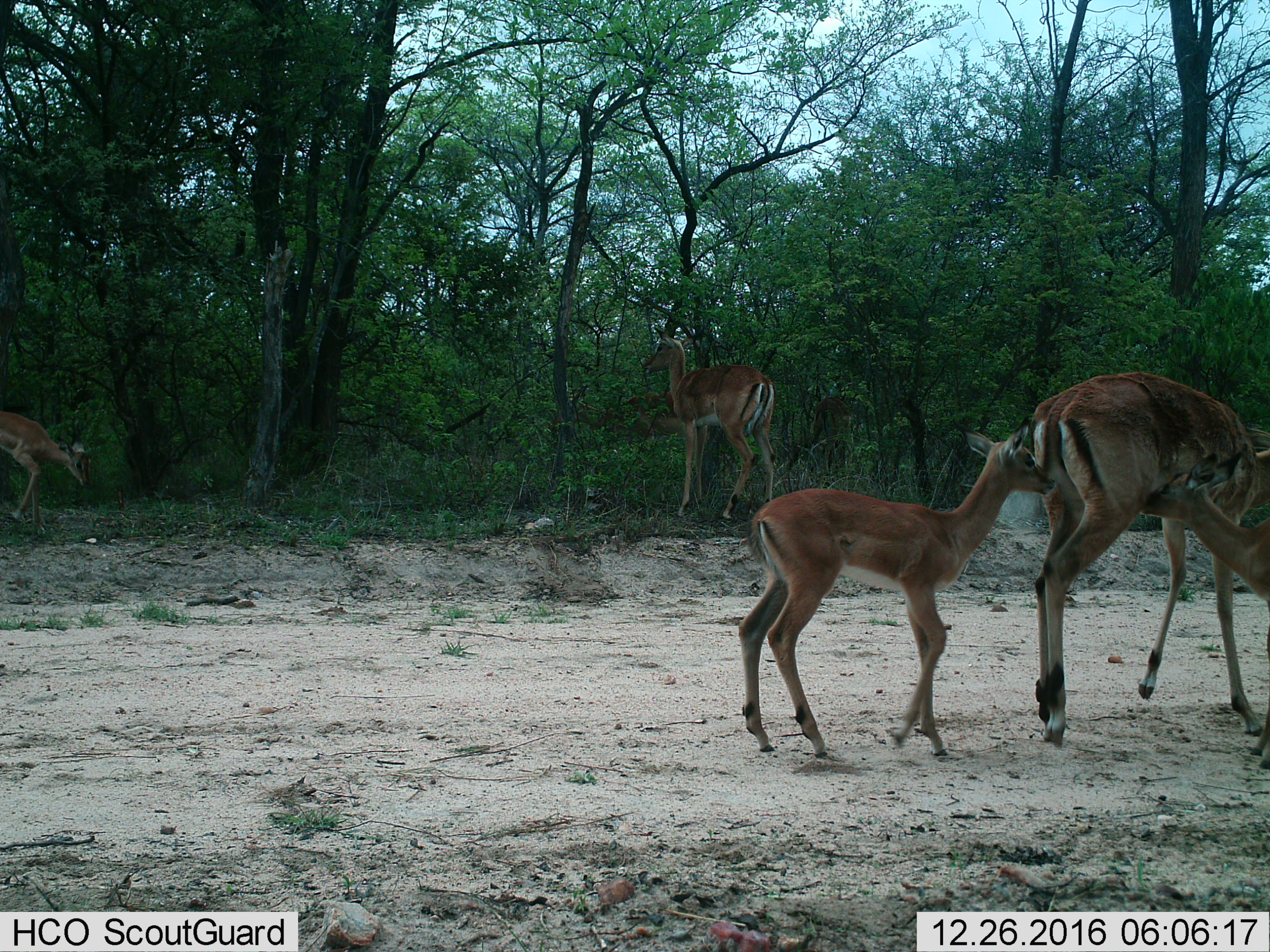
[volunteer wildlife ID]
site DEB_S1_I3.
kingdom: Animalia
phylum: Chordata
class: Mammalia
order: Artiodactyla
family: Bovidae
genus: Aepyceros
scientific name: Aepyceros melampus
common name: impala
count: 5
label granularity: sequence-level